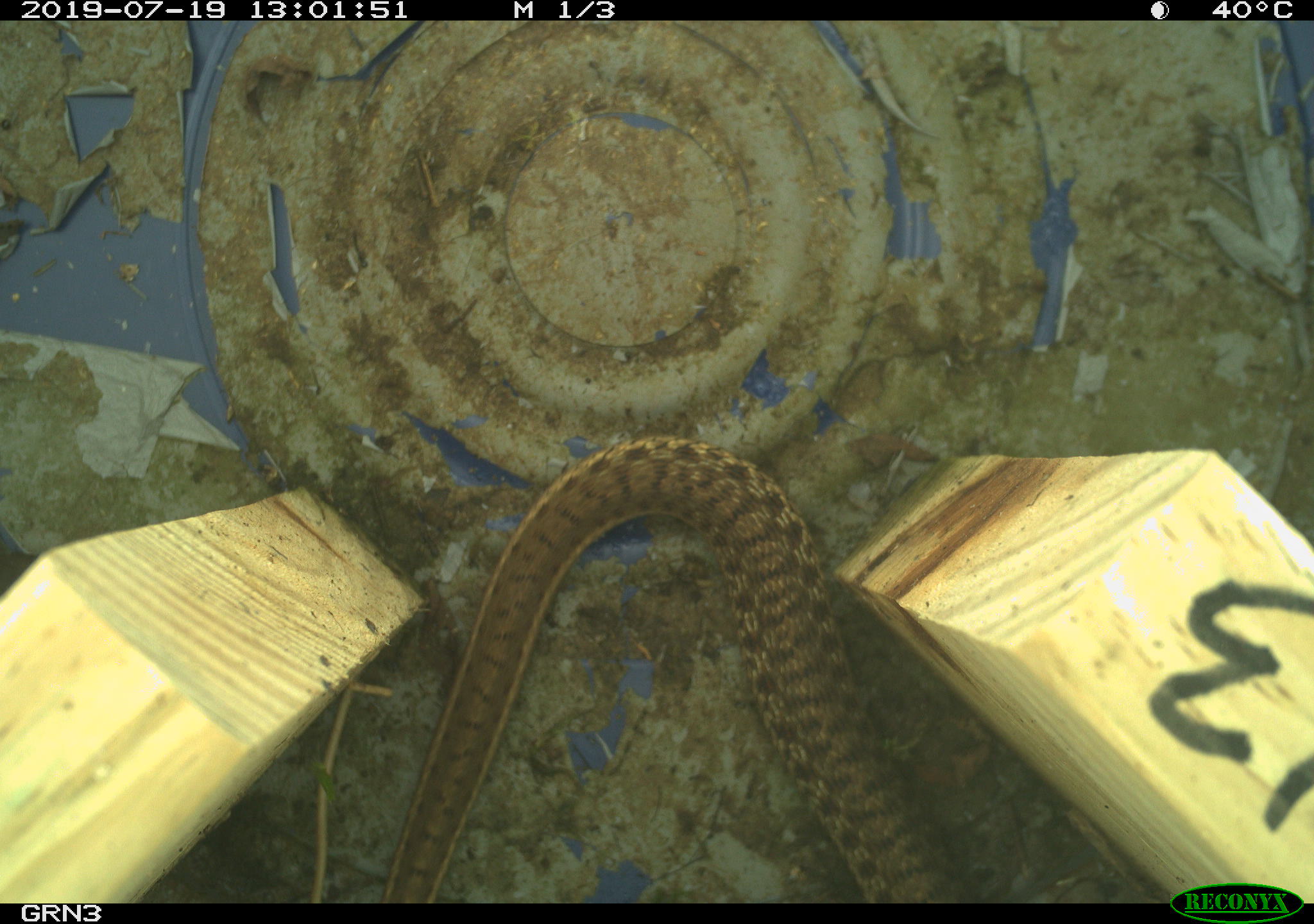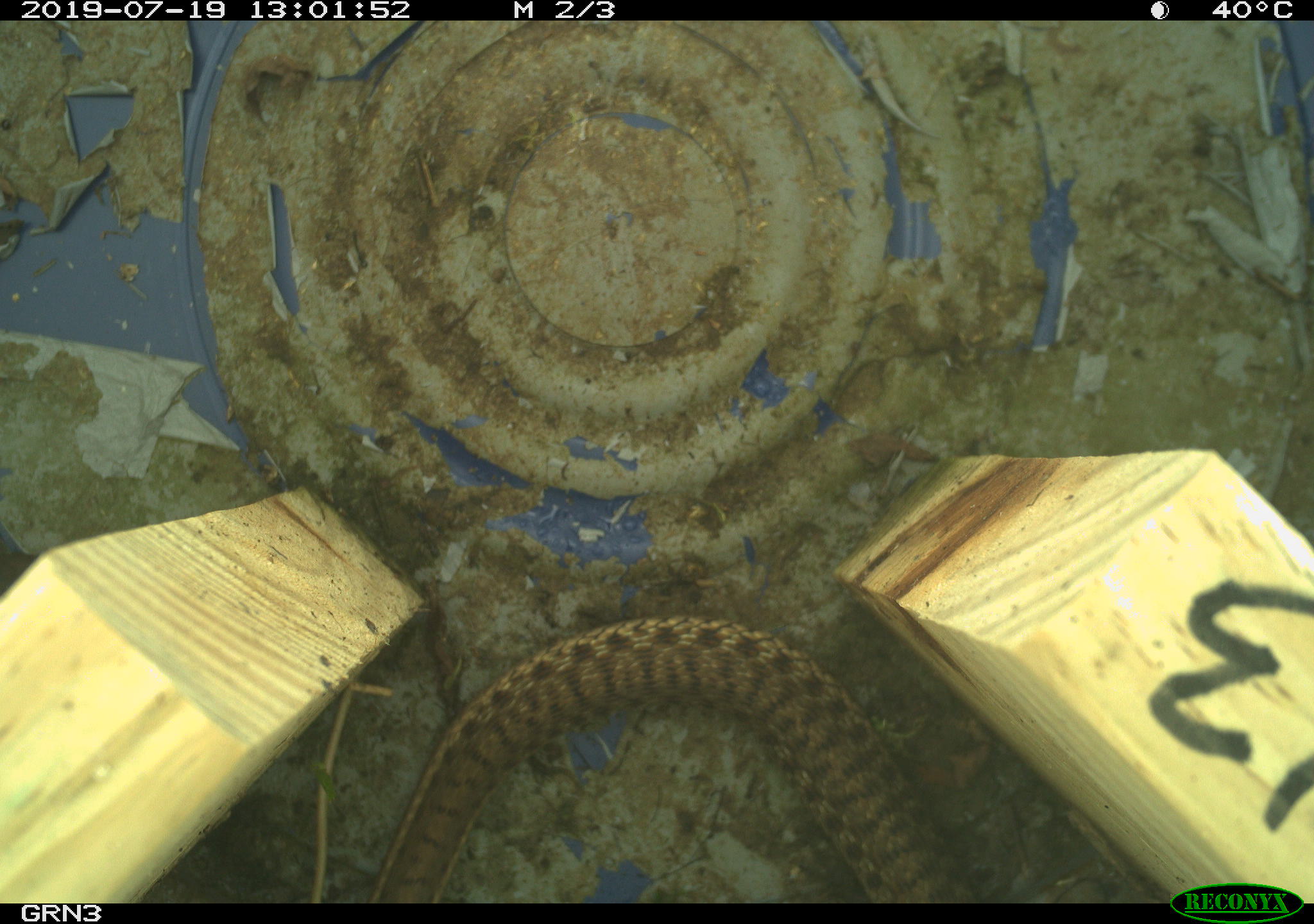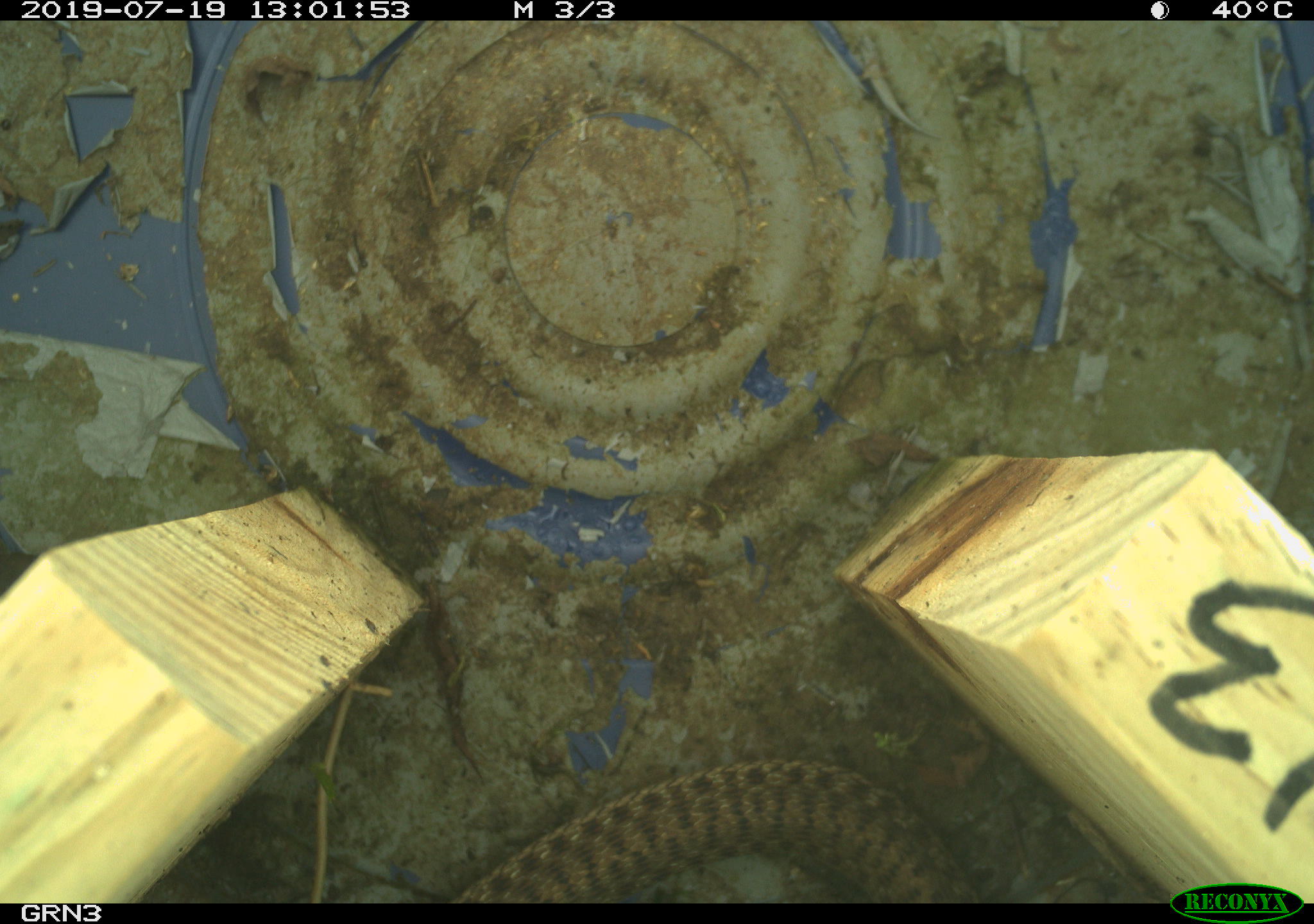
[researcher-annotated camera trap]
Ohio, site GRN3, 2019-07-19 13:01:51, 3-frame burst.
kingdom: Animalia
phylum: Chordata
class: Reptilia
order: Squamata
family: Colubridae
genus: Thamnophis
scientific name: Thamnophis sirtalis sirtalis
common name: eastern gartersnake